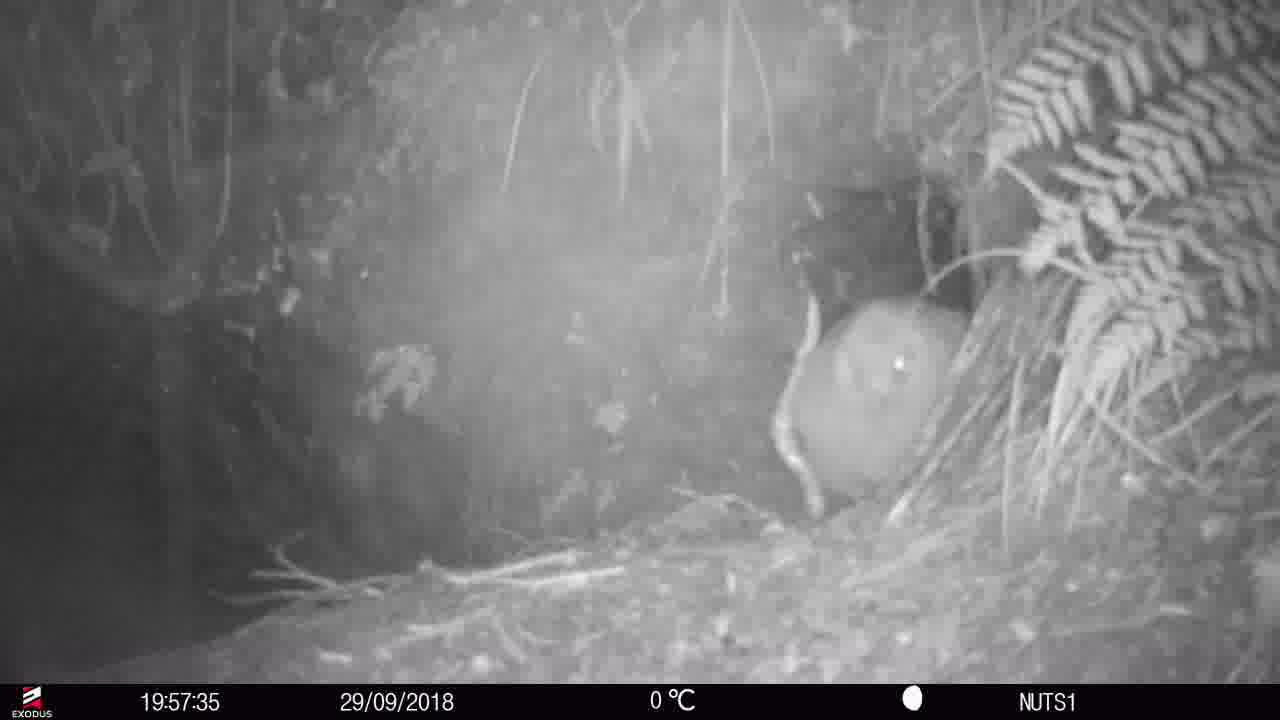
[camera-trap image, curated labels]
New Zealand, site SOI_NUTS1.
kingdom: Animalia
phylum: Chordata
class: Aves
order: Apterygiformes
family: Apterygidae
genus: Apteryx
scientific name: Apteryx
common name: kiwi